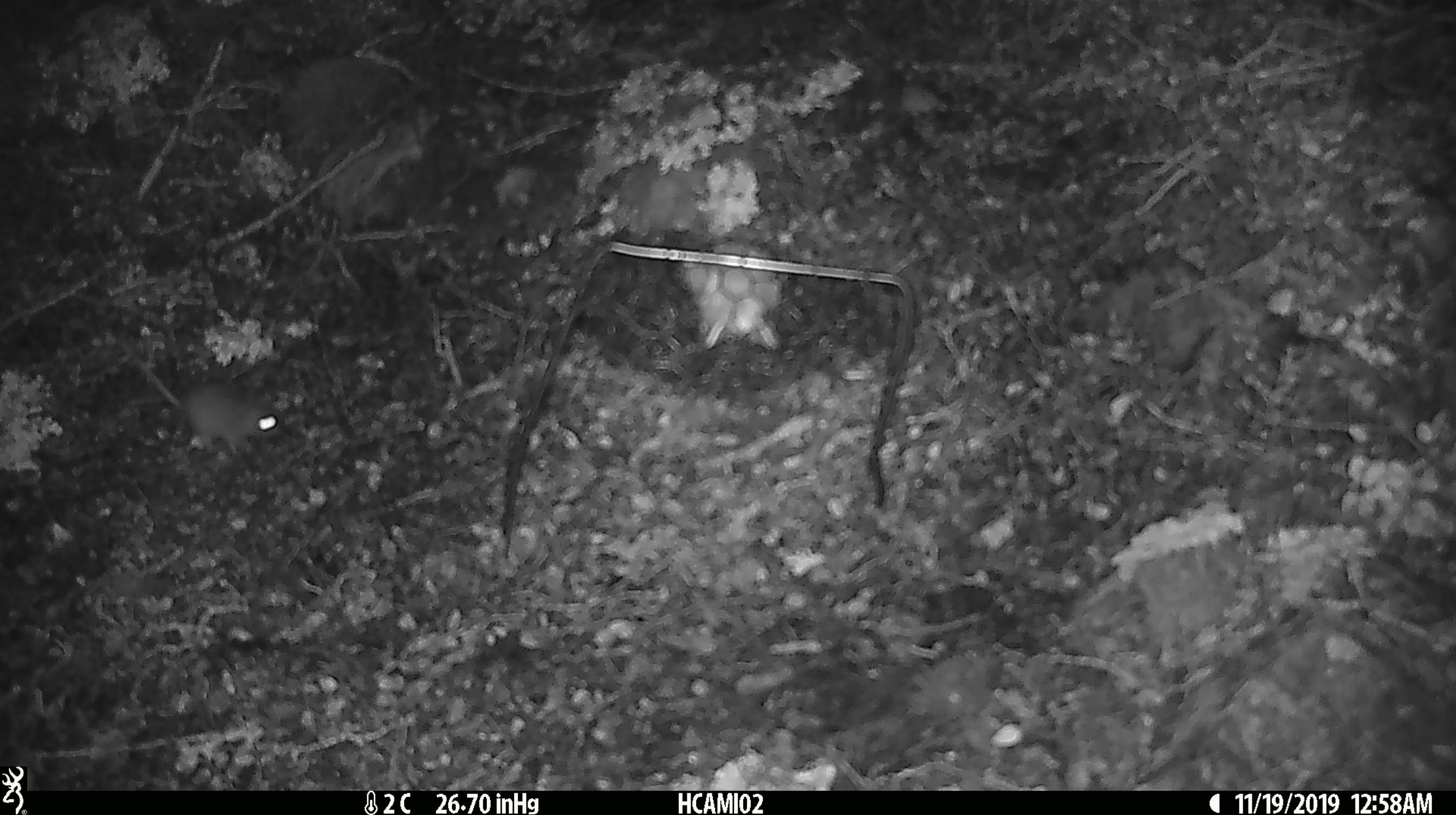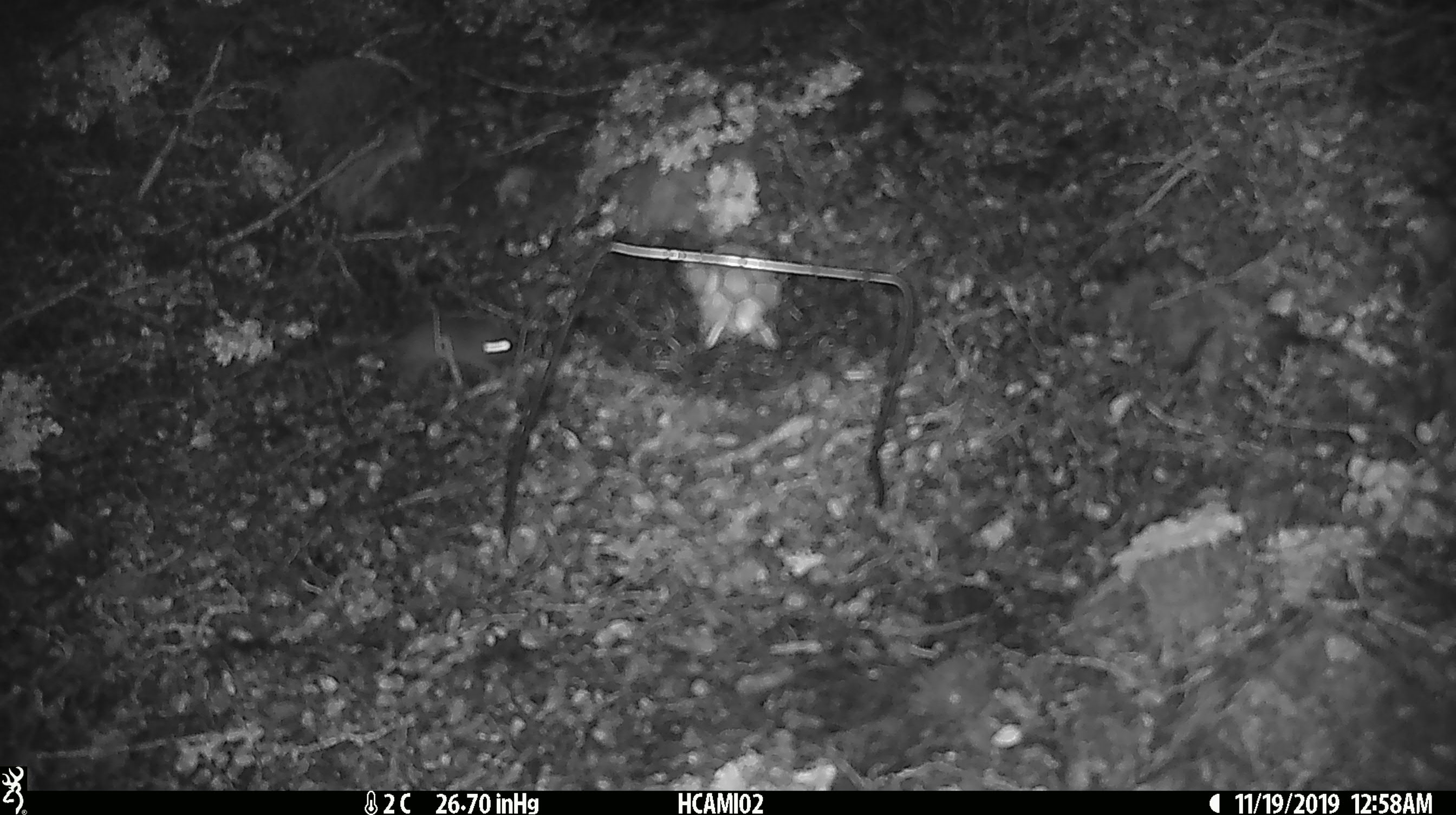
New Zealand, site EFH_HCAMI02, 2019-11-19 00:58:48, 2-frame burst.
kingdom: Animalia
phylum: Chordata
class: Mammalia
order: Rodentia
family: Muridae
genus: Mus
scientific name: Mus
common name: mouse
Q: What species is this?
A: Mouse (Mus).